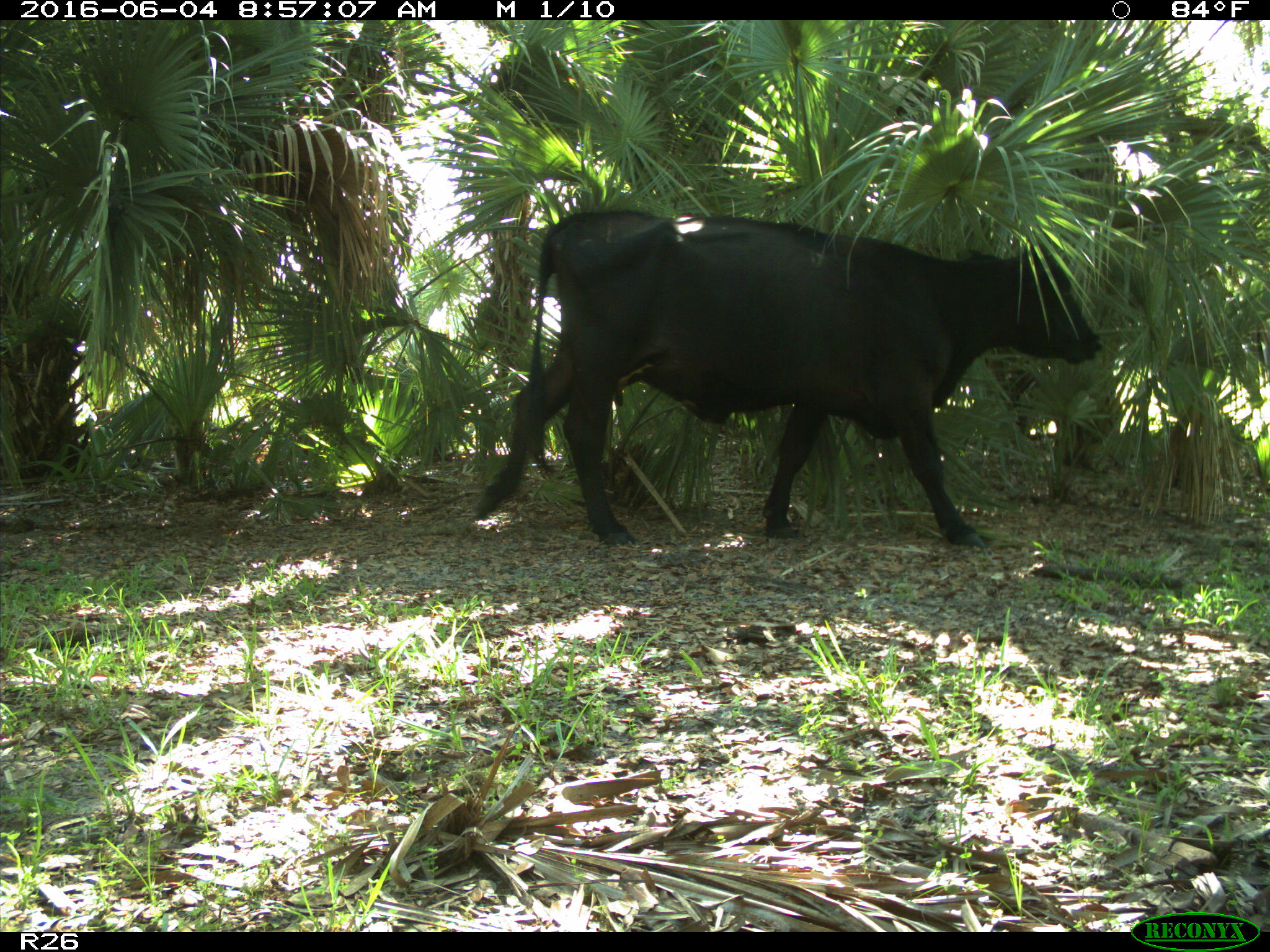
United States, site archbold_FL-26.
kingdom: Animalia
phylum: Chordata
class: Mammalia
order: Artiodactyla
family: Bovidae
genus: Bos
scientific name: Bos taurus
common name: domestic cow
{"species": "Bos taurus (domestic cow)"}